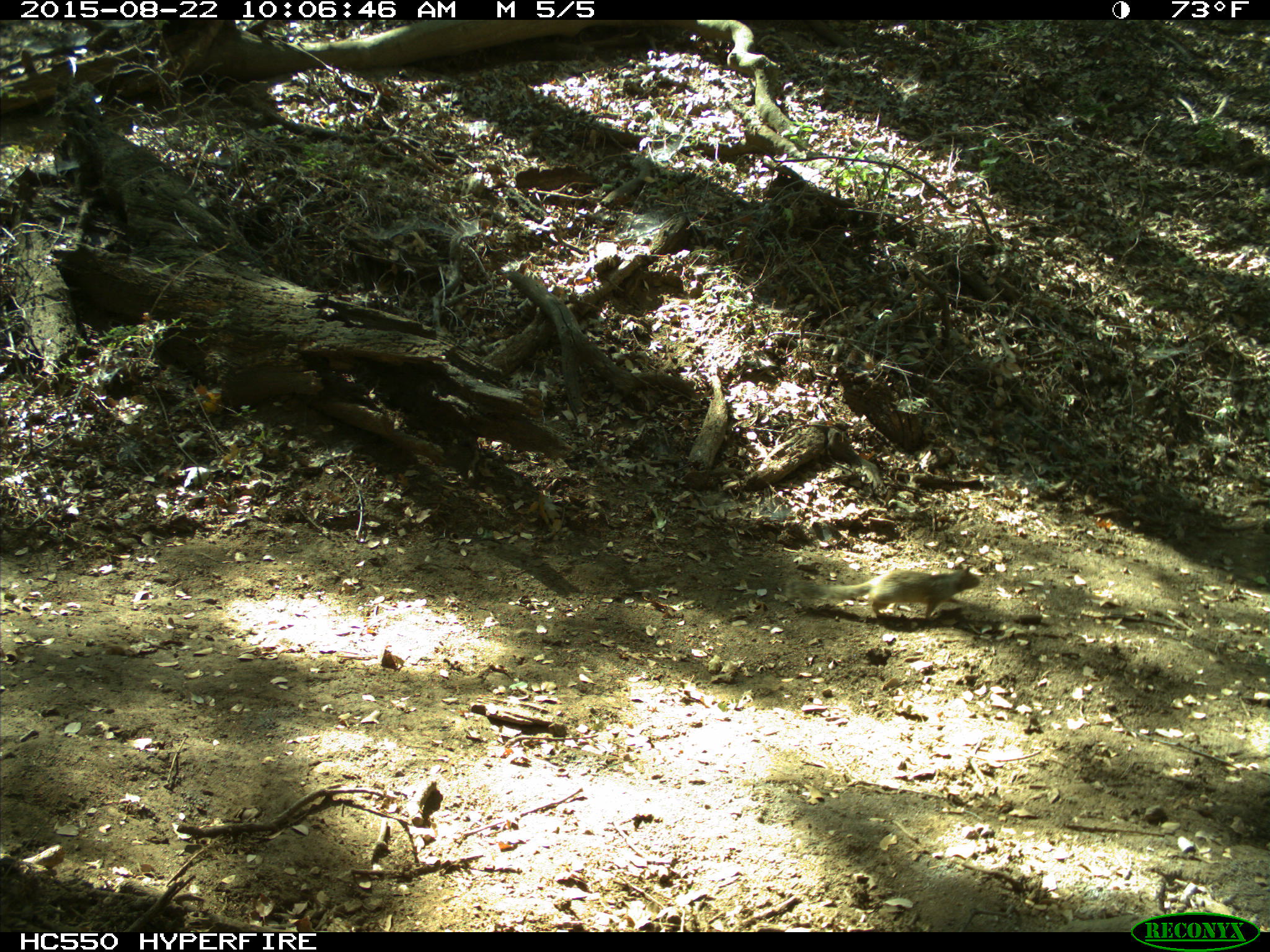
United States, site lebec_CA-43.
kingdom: Animalia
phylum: Chordata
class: Mammalia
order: Rodentia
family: Sciuridae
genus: Otospermophilus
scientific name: Otospermophilus beecheyi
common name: california ground squirrel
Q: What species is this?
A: Otospermophilus beecheyi (california ground squirrel).